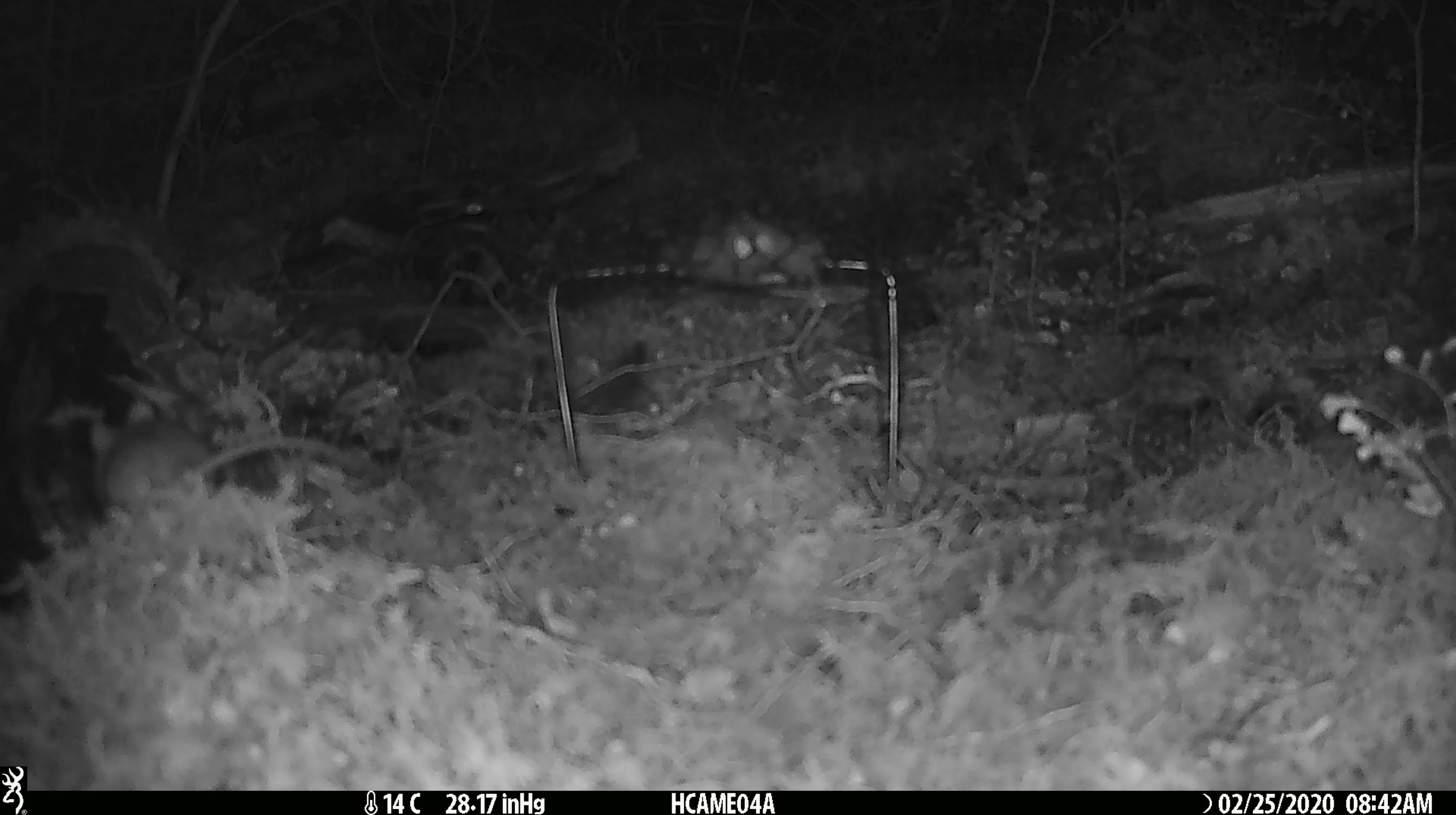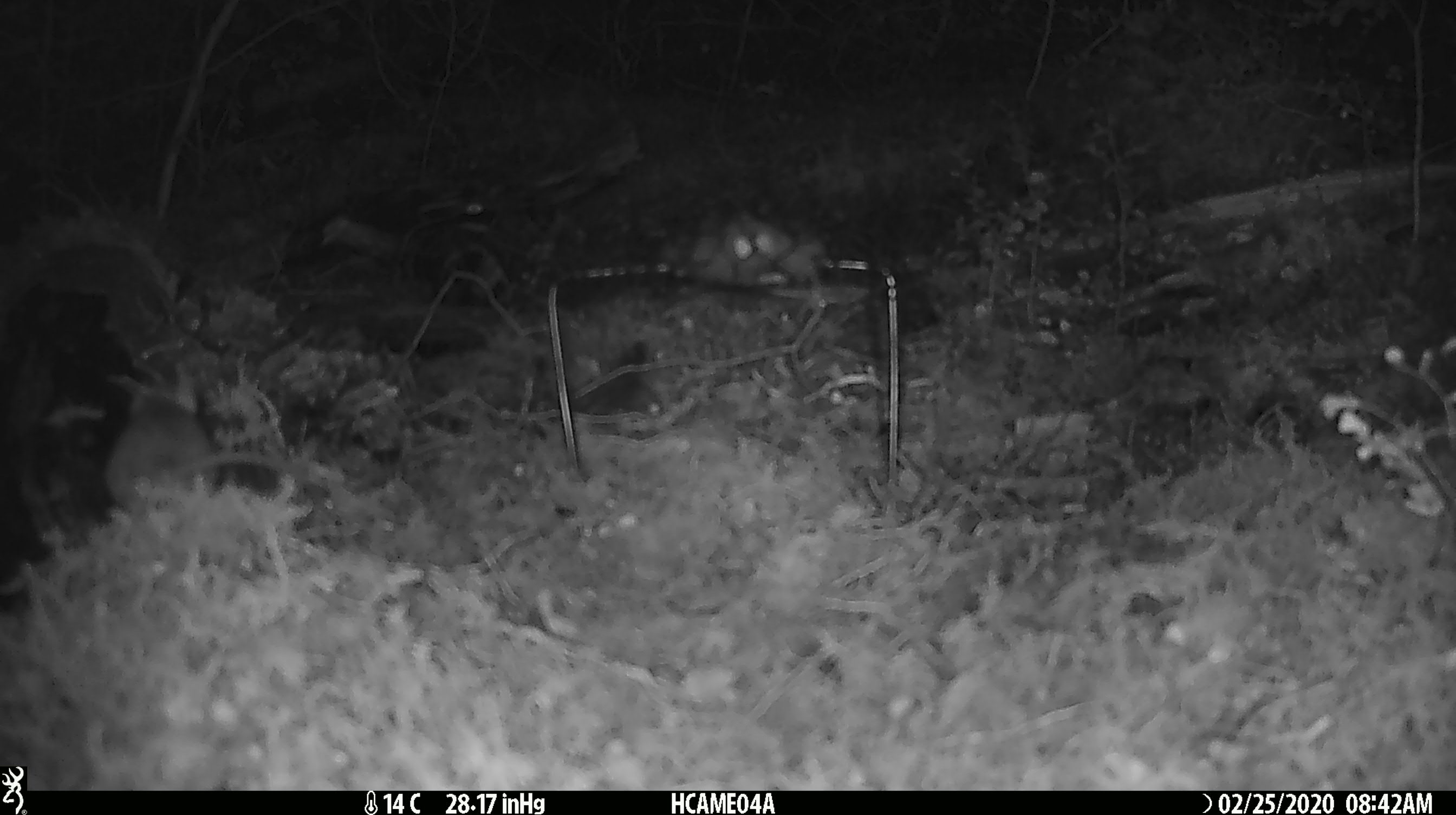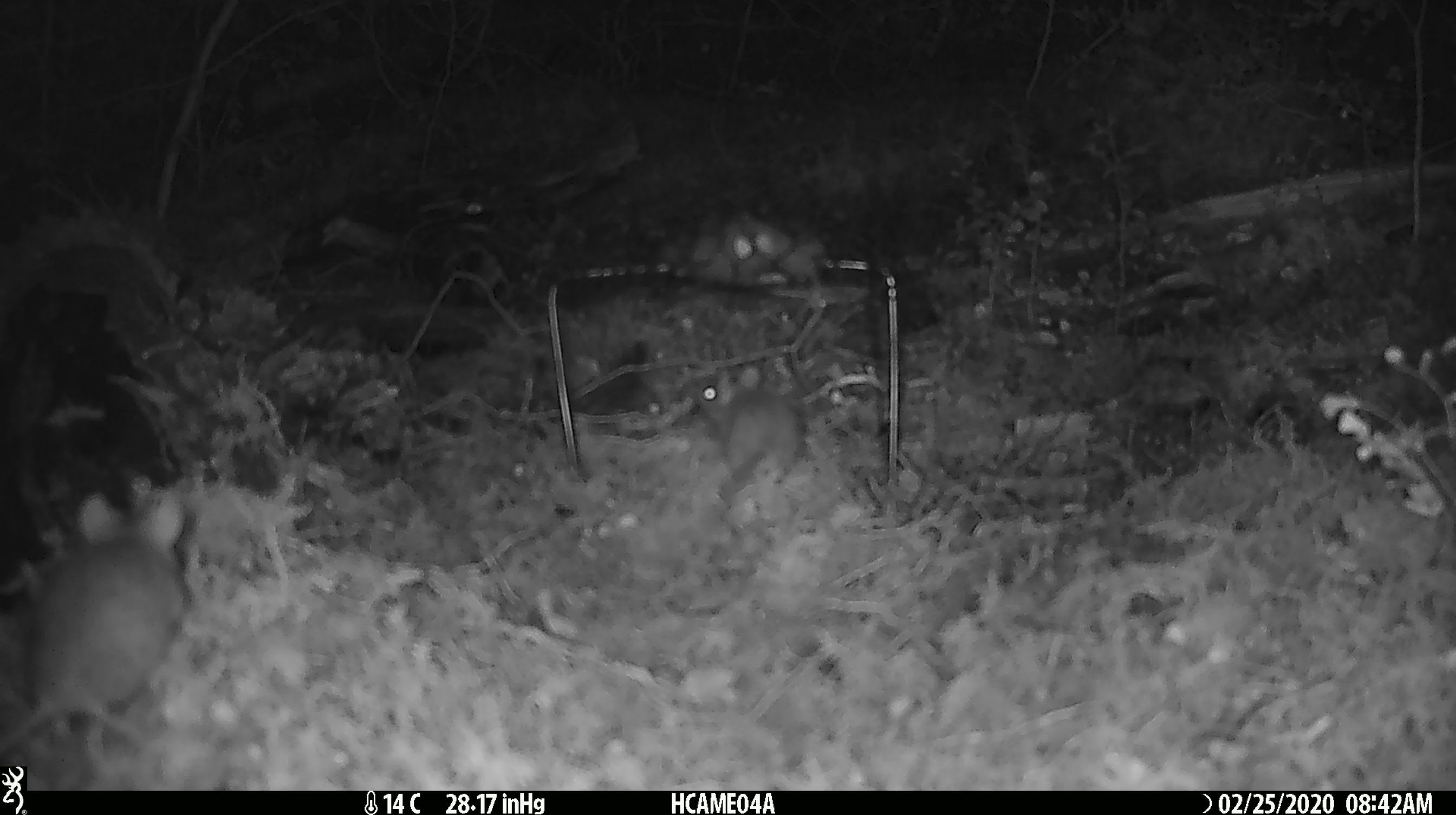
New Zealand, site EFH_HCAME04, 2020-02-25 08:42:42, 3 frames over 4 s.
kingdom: Animalia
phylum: Chordata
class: Mammalia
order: Rodentia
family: Muridae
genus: Mus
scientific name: Mus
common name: mouse